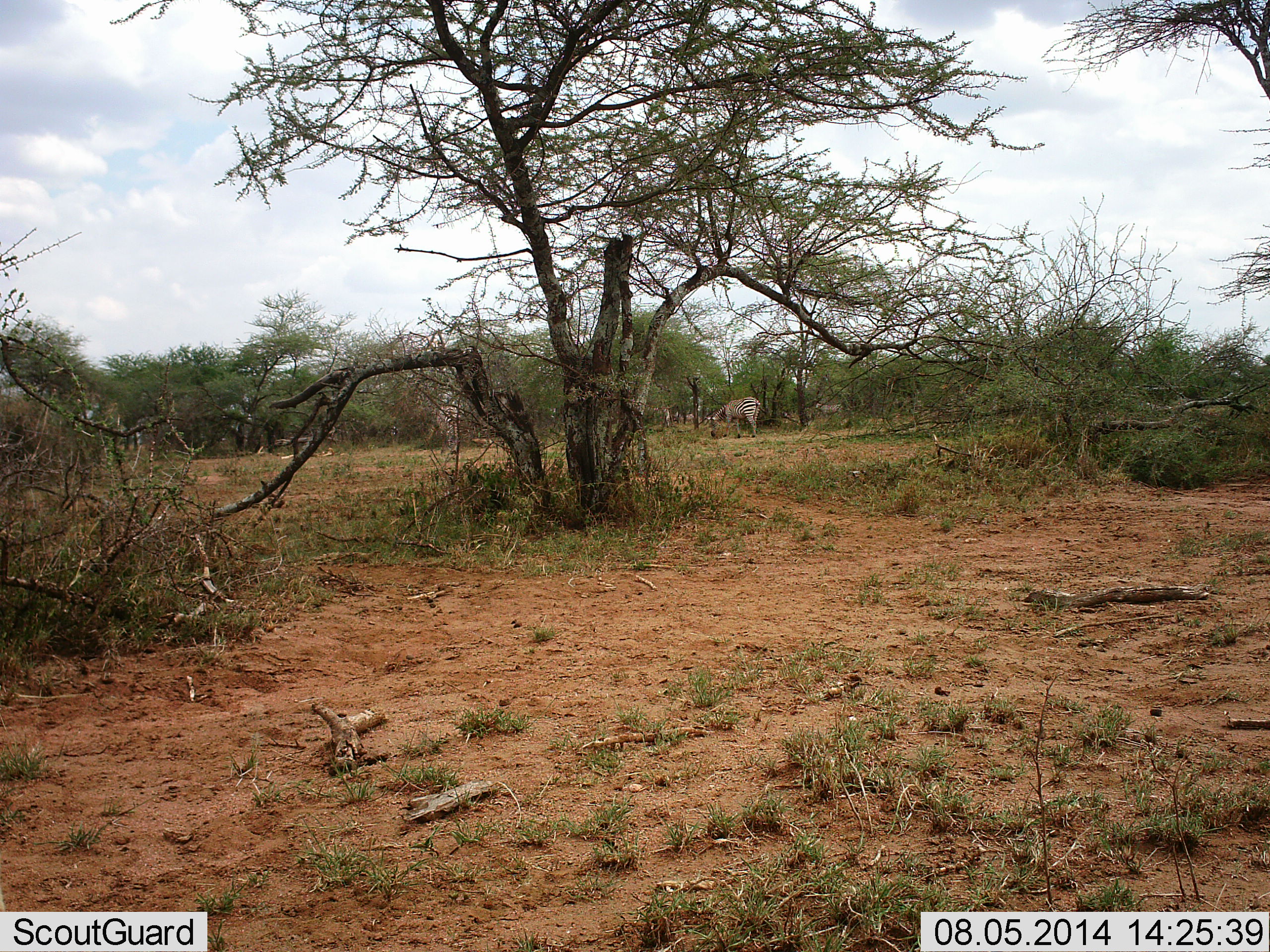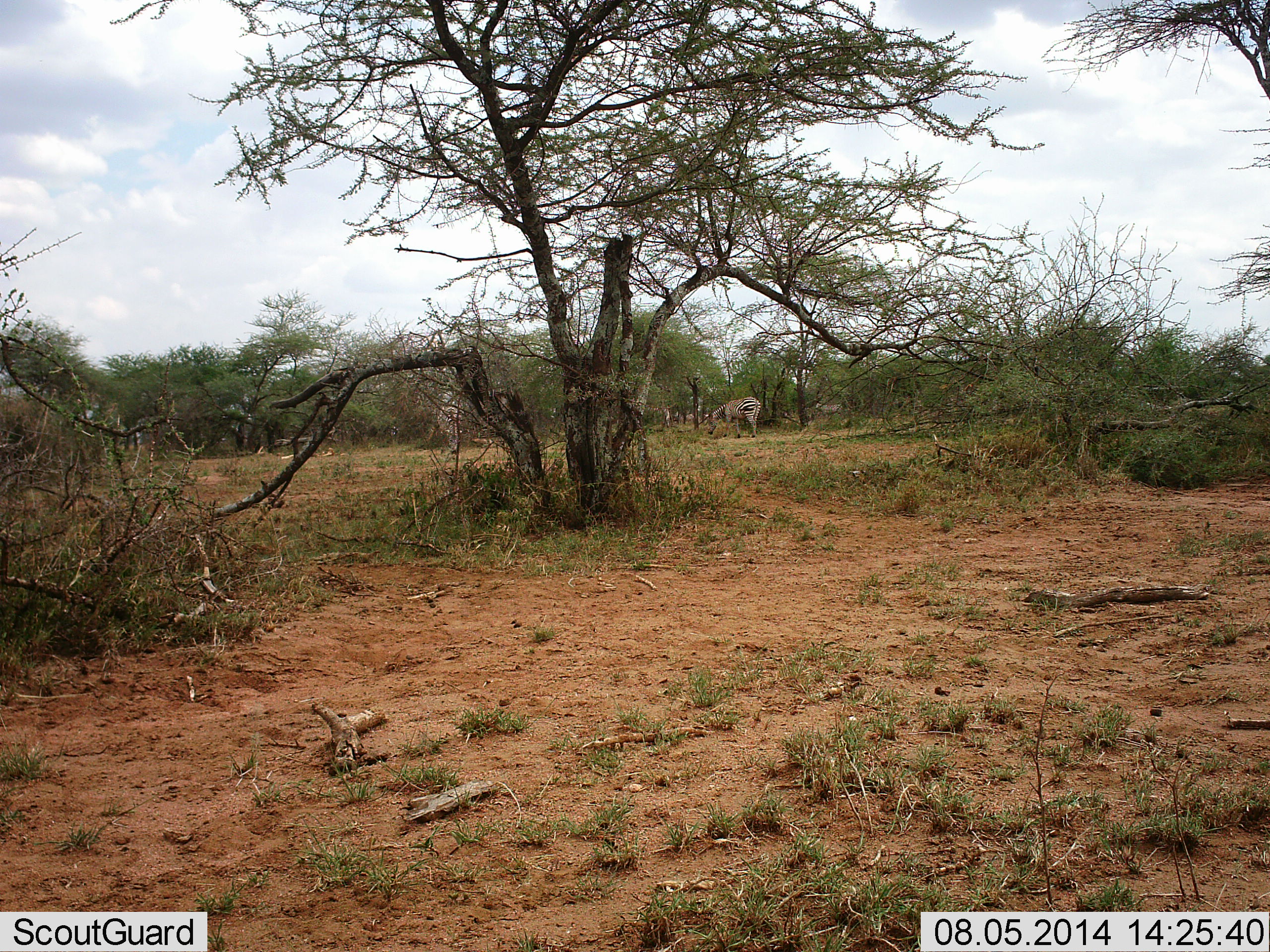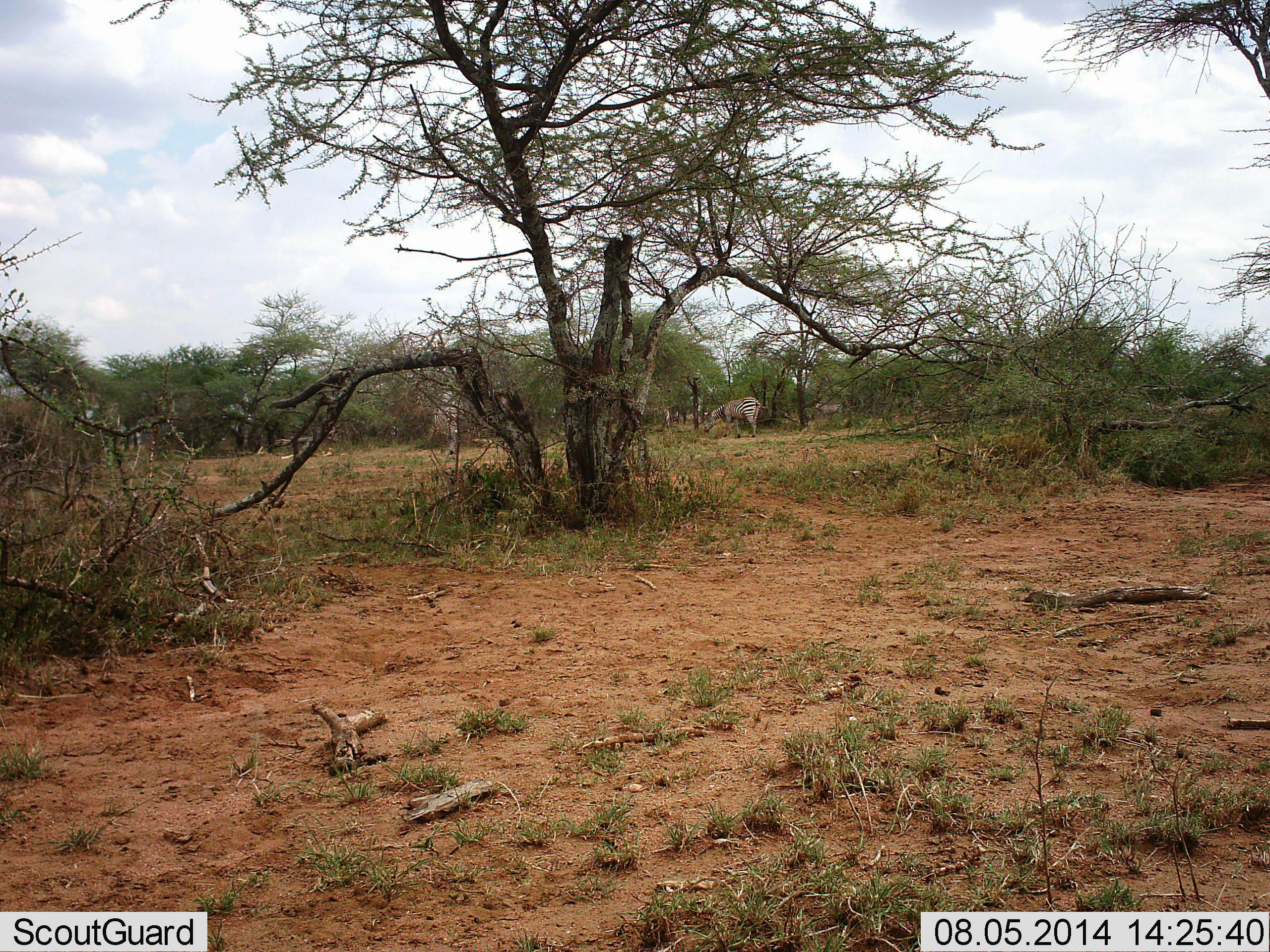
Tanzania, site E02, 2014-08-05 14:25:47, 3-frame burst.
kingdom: Animalia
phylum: Chordata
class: Mammalia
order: Perissodactyla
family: Equidae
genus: Equus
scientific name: Equus quagga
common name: plains zebra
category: zebra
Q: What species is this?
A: Zebra (plains zebra) (Equus quagga).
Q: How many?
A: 2.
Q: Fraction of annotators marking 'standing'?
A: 40%.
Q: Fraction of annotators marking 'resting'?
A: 0%.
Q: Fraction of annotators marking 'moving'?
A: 0%.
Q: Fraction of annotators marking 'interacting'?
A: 0%.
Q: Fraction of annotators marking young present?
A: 0%.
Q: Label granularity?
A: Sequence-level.